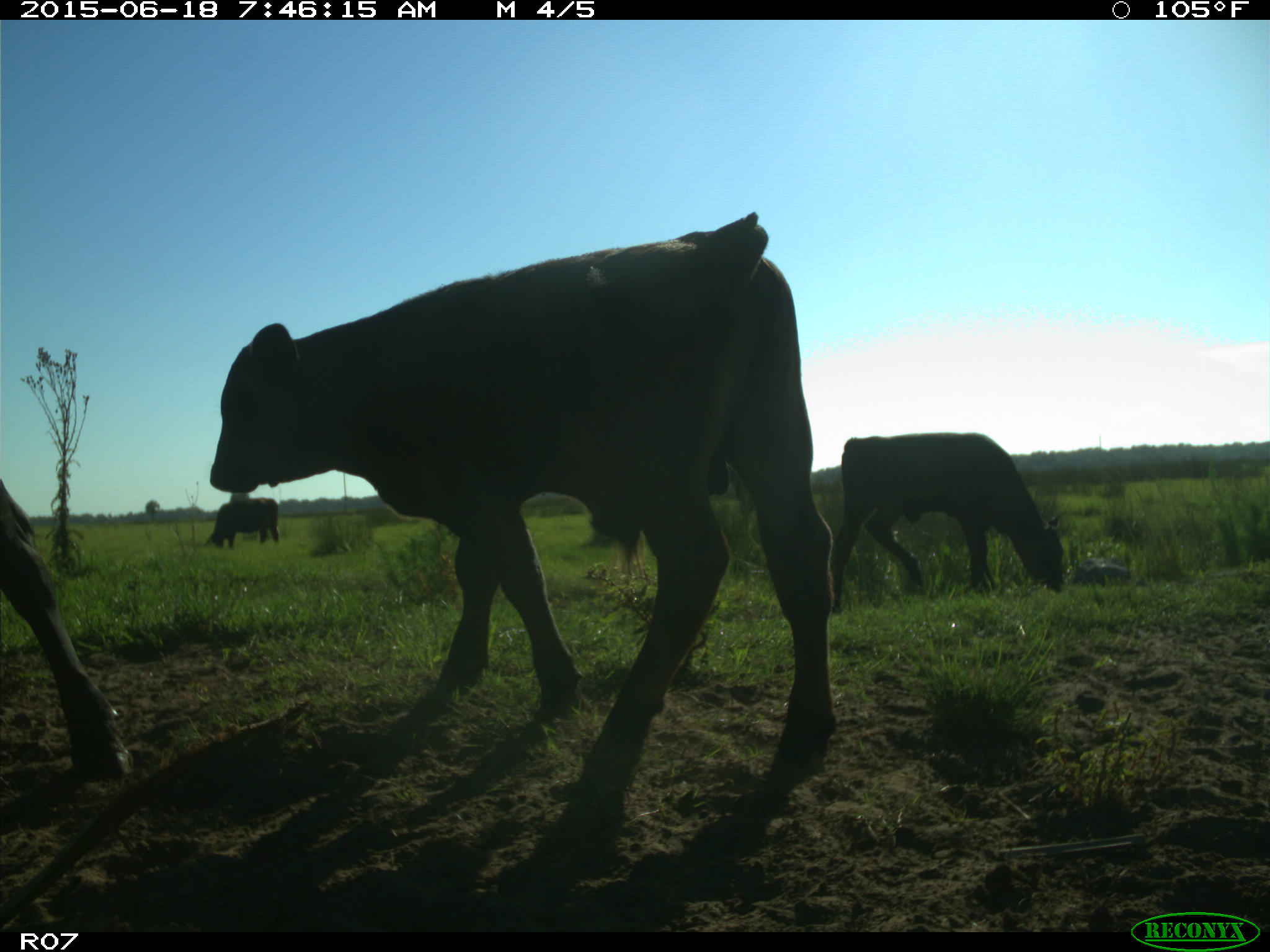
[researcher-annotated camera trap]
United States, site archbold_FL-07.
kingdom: Animalia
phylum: Chordata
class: Mammalia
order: Artiodactyla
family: Bovidae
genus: Bos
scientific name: Bos taurus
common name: domestic cow